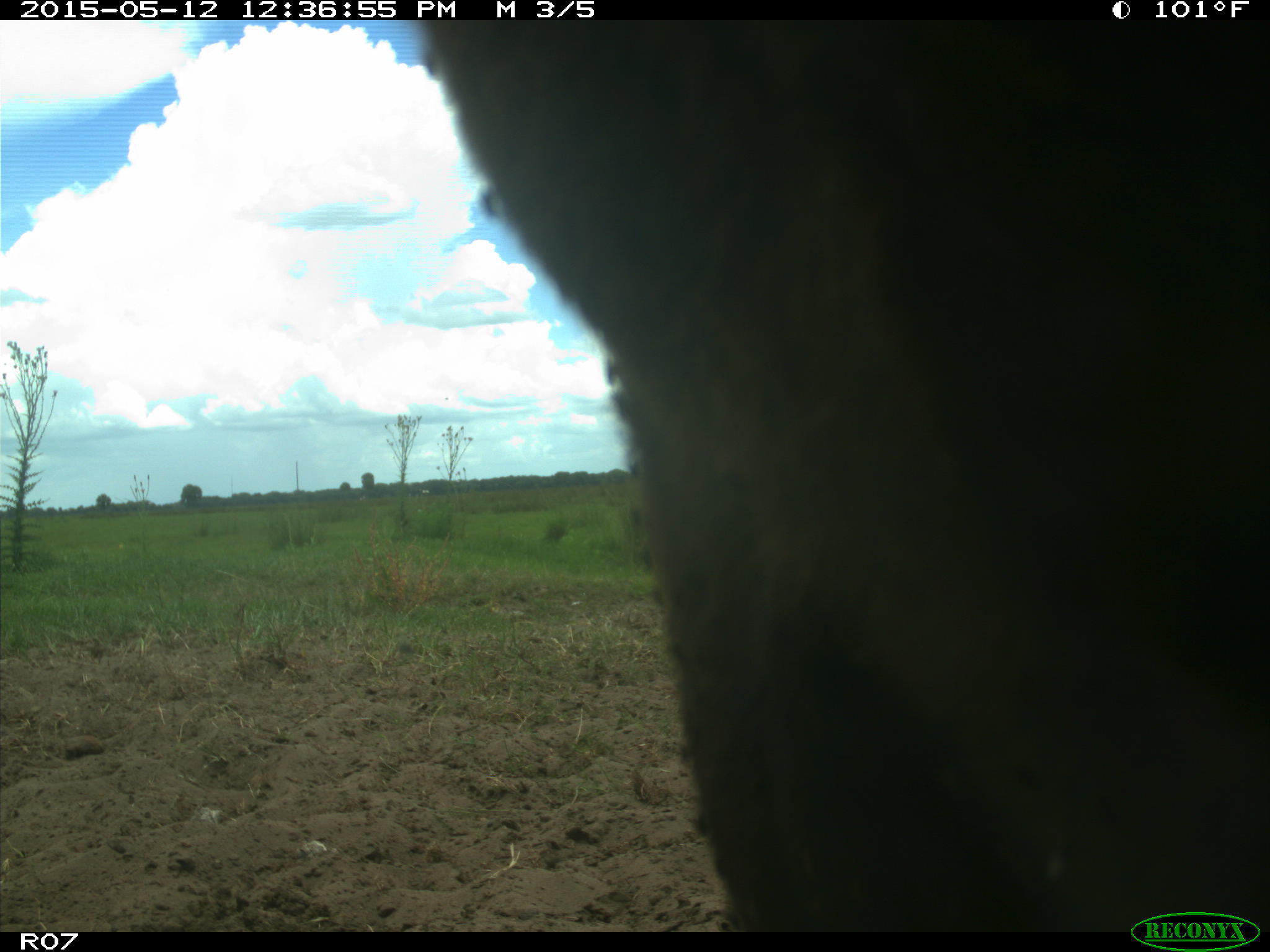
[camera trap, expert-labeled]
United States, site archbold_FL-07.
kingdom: Animalia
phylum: Chordata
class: Mammalia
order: Artiodactyla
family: Bovidae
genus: Bos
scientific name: Bos taurus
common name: domestic cow